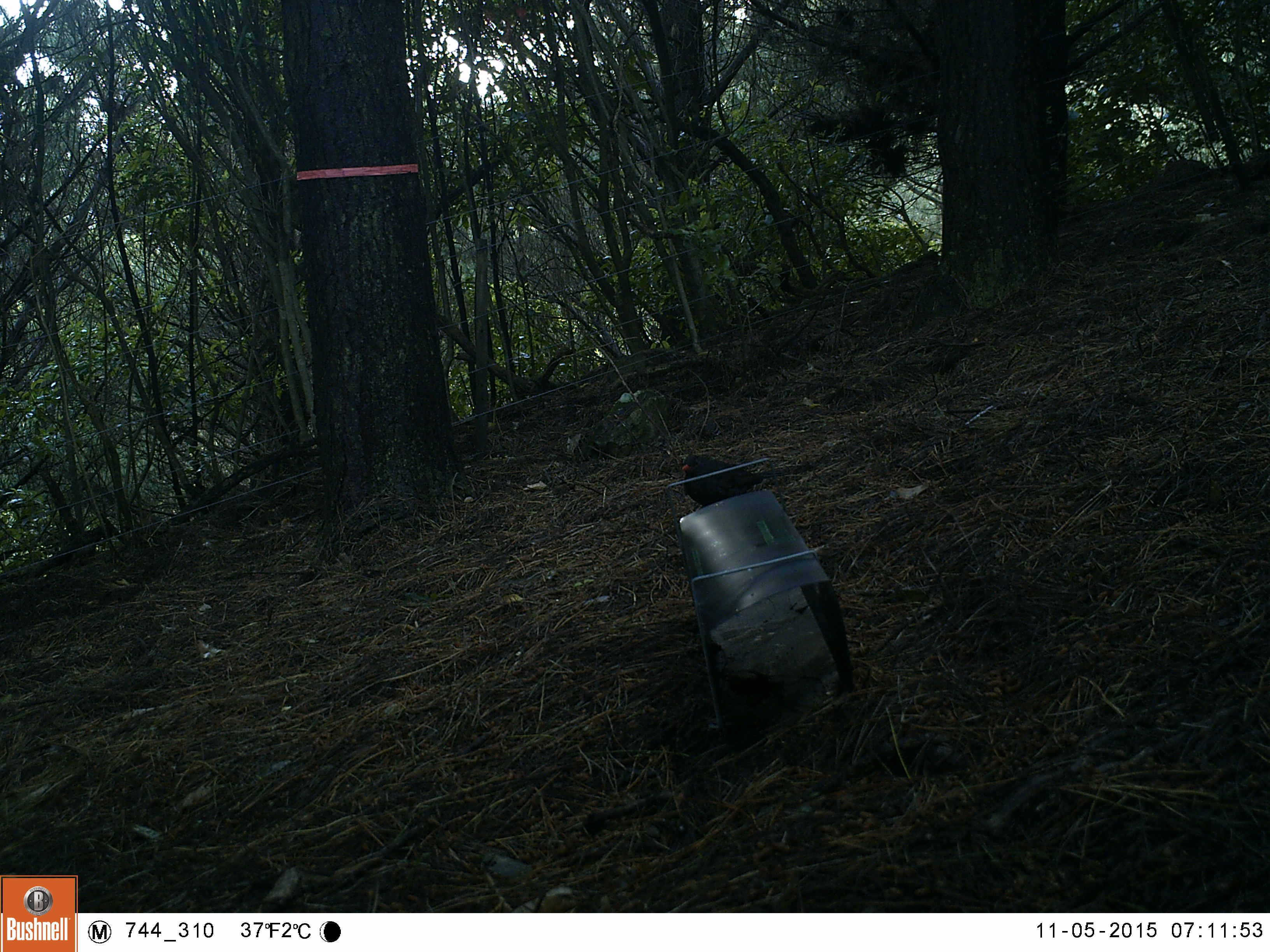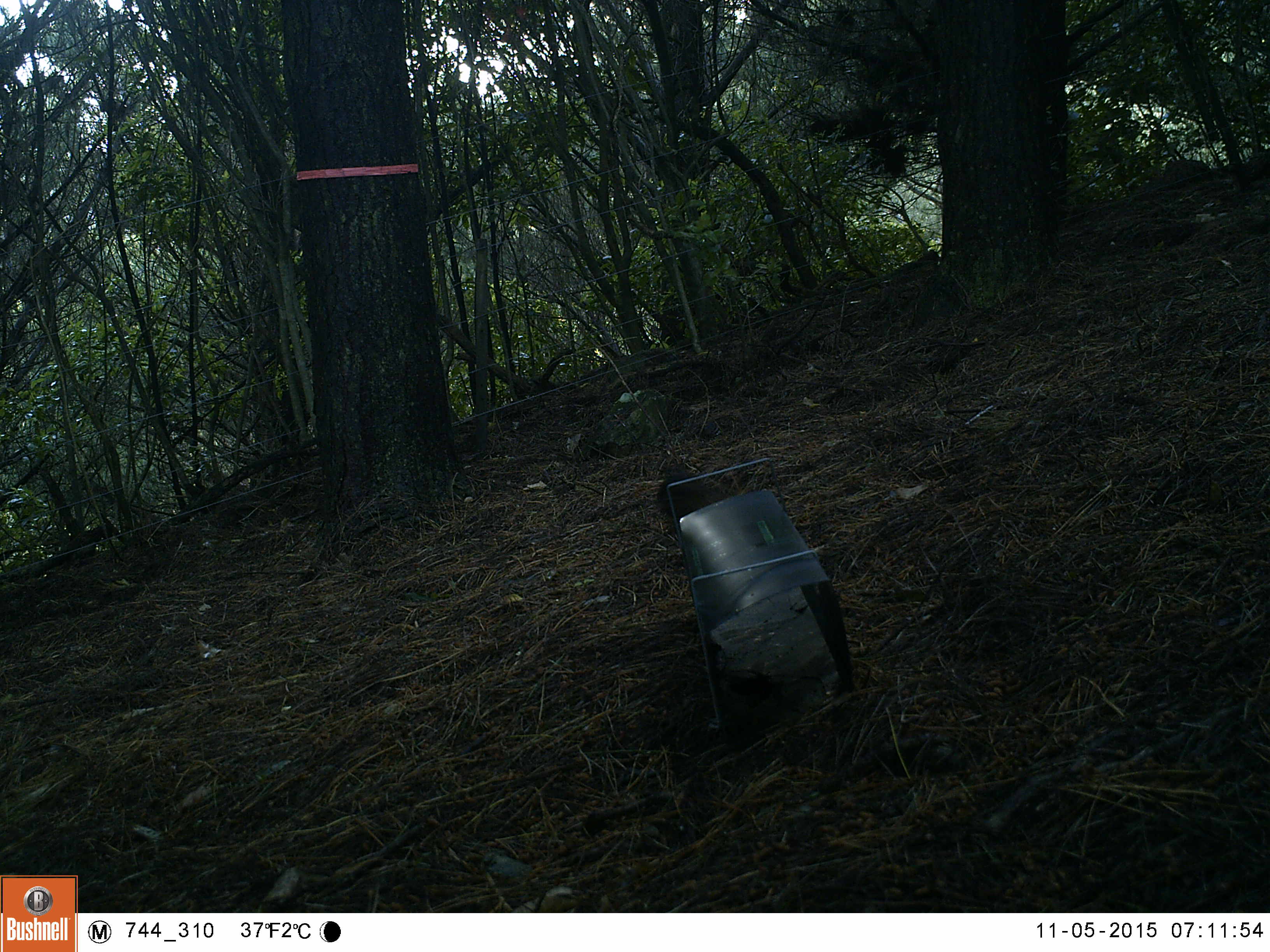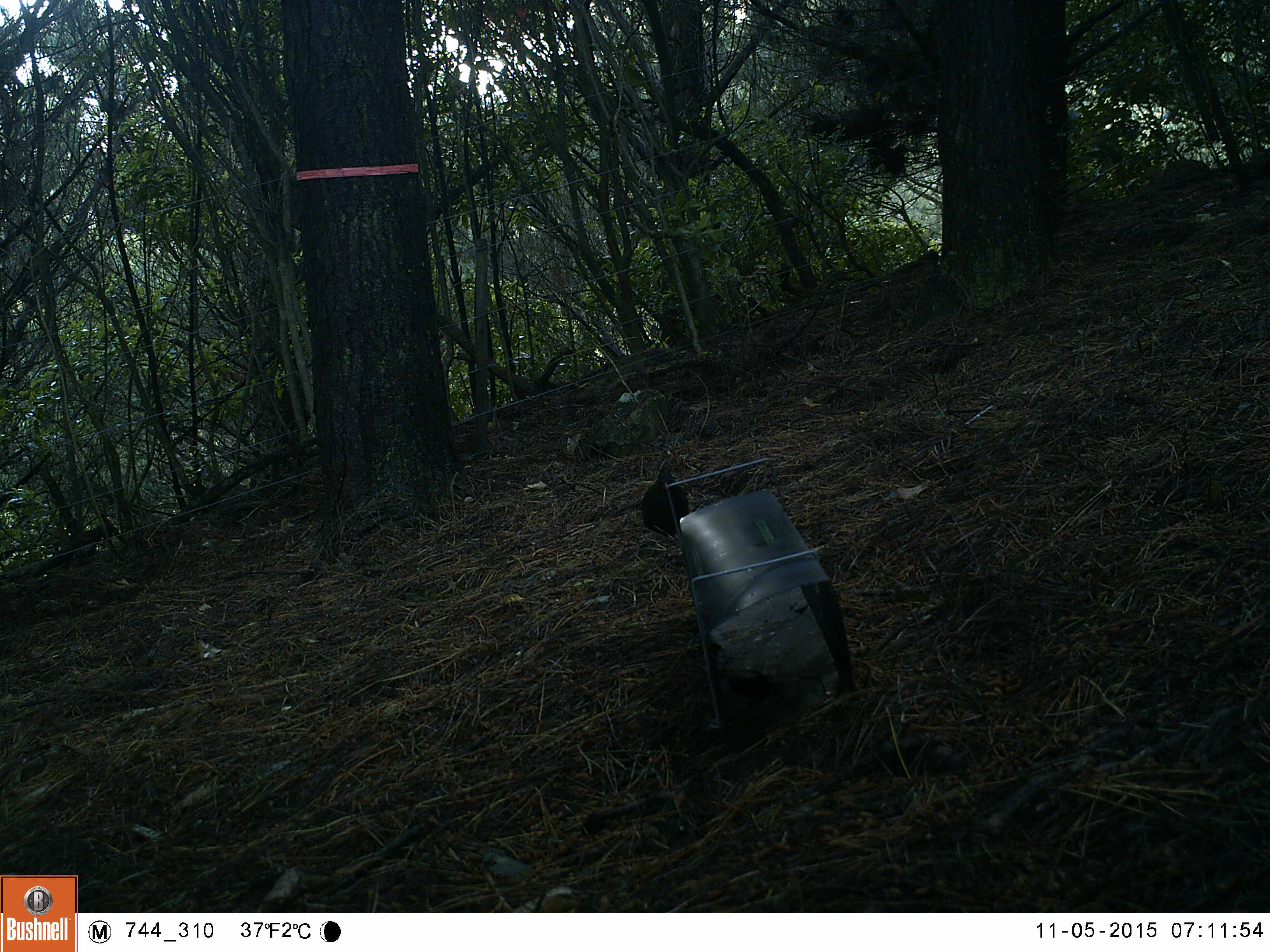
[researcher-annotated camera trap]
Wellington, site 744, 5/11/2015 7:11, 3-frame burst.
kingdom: Animalia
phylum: Chordata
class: Aves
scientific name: Aves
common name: bird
Bird (Aves).